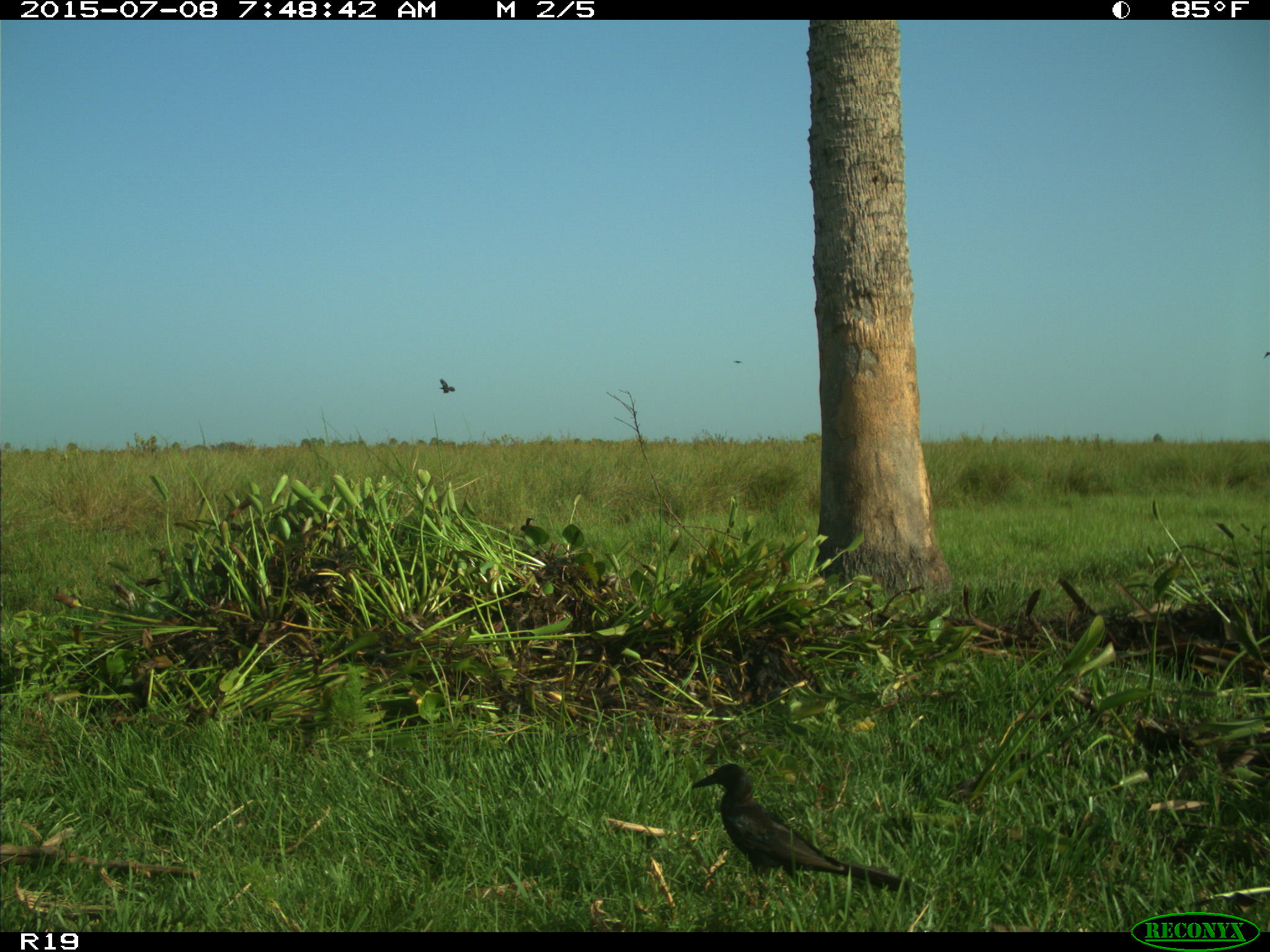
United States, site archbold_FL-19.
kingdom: Animalia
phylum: Chordata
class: Aves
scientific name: Aves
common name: birds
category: unidentified bird